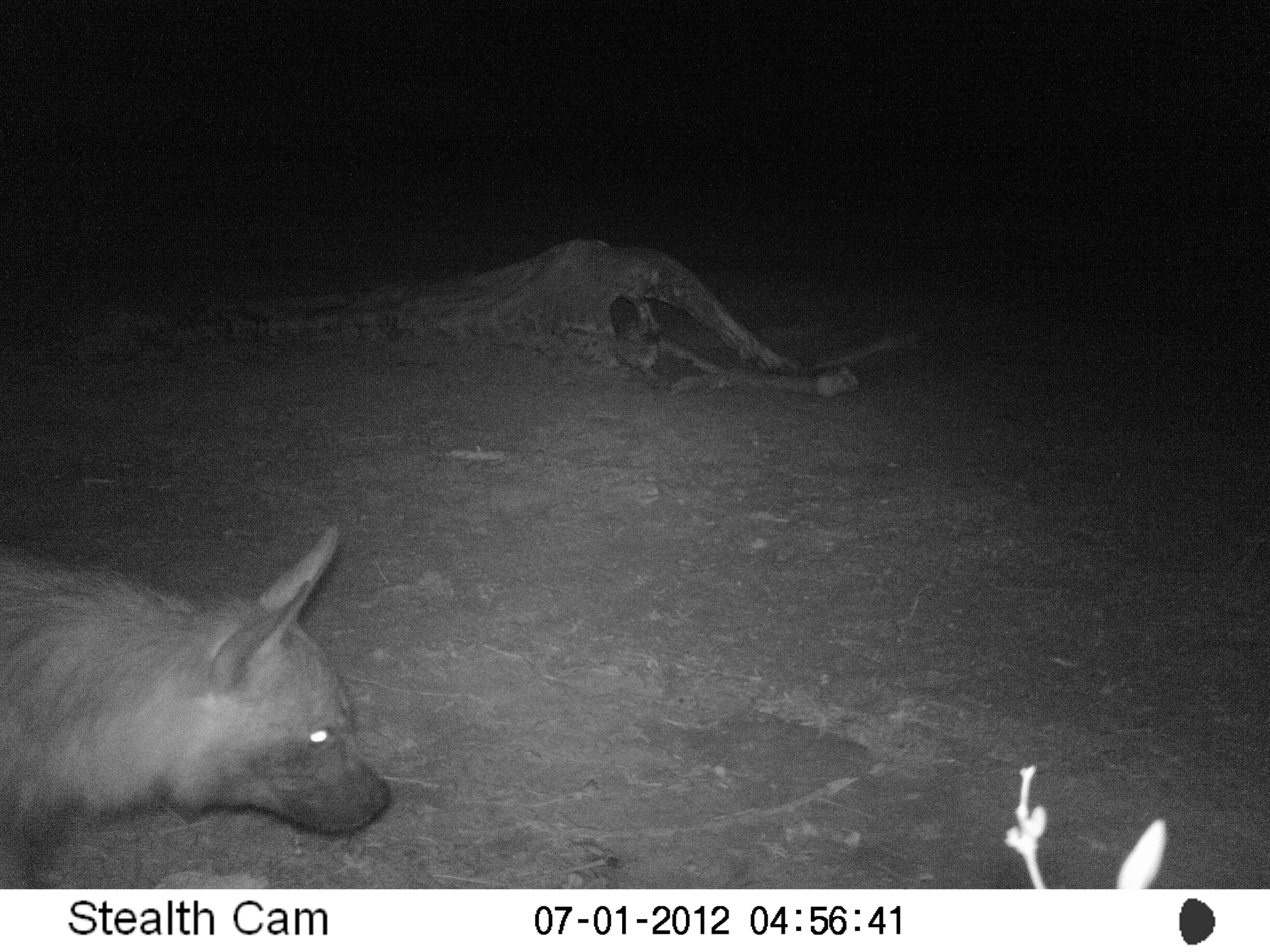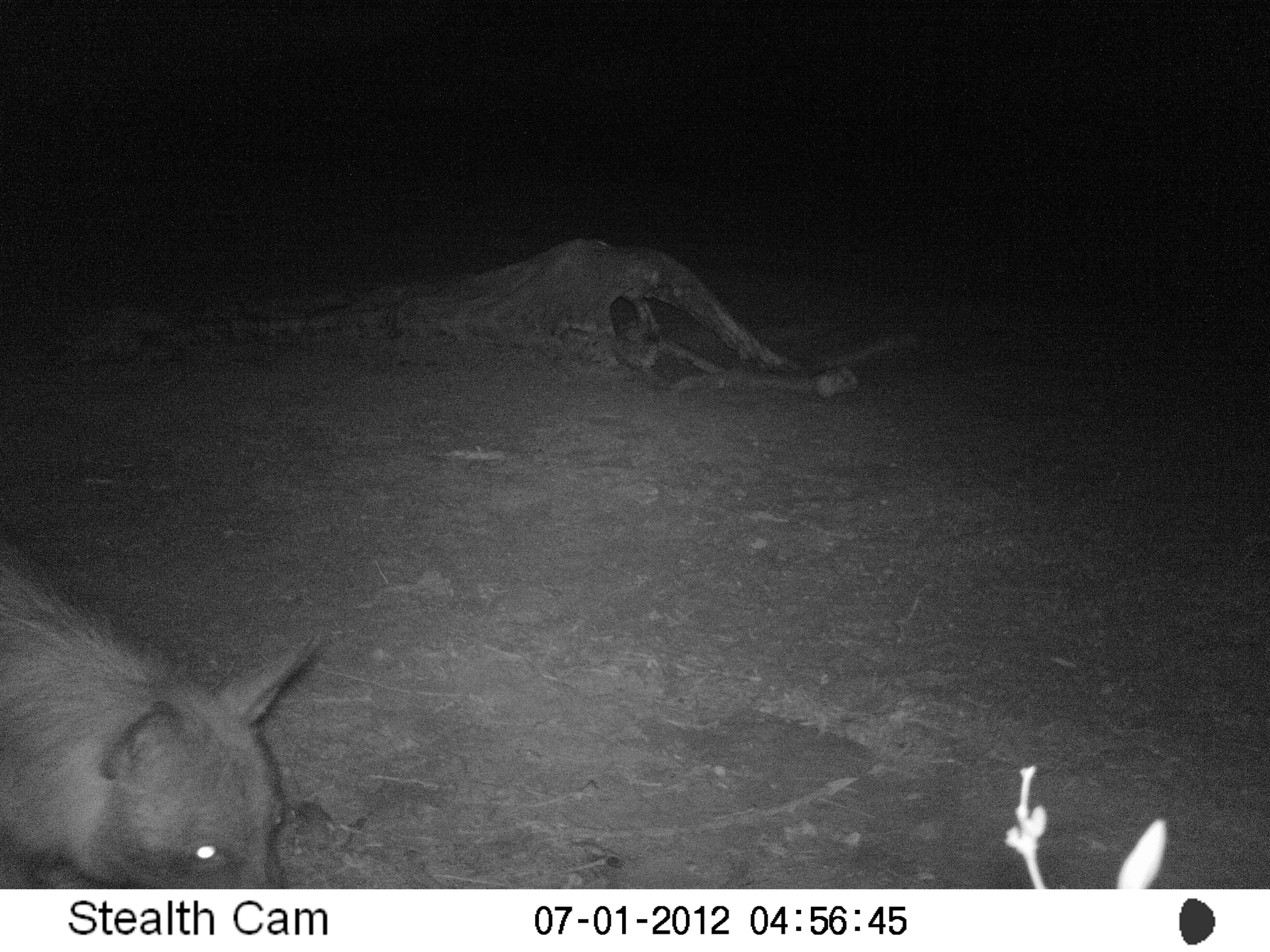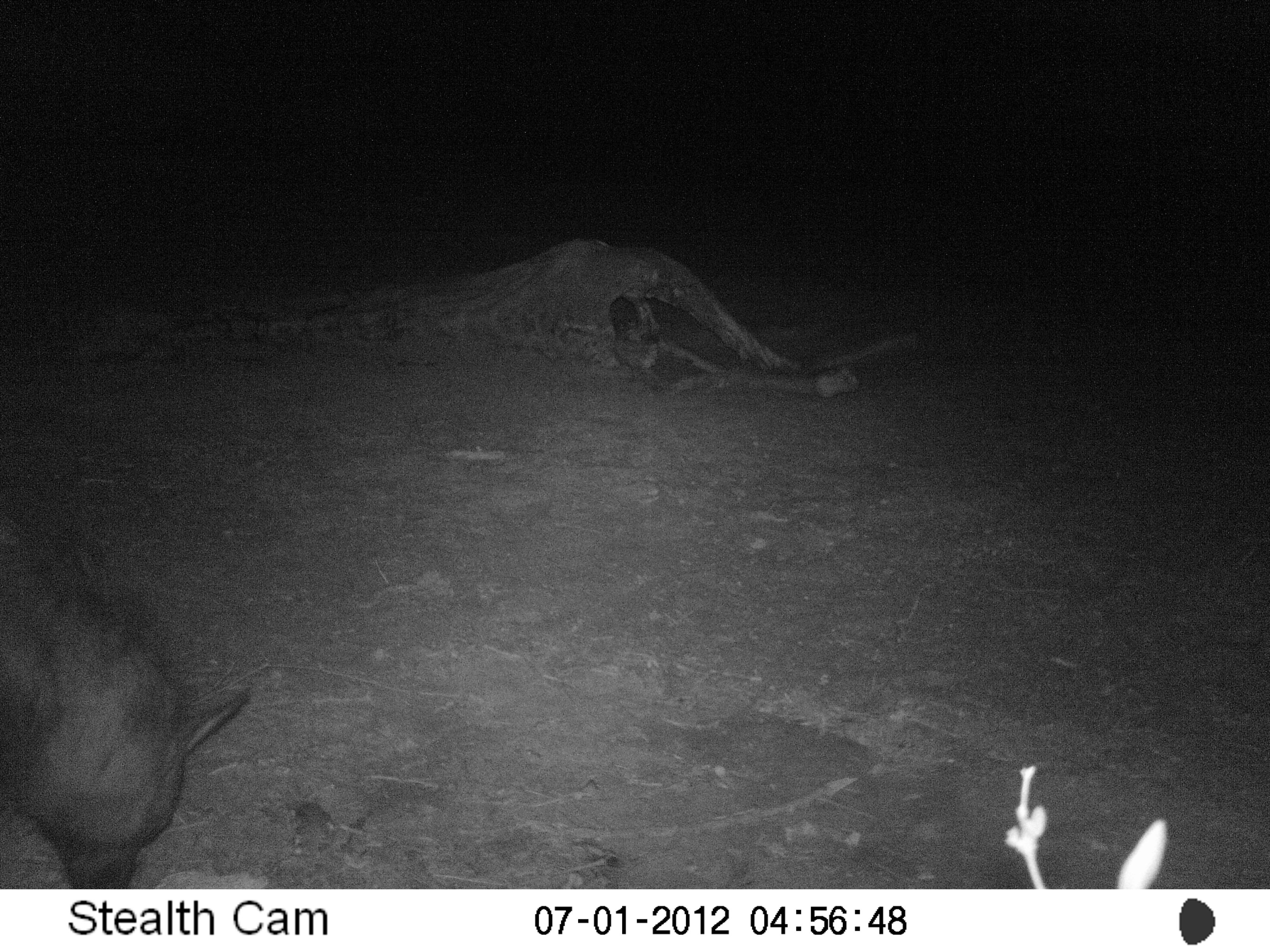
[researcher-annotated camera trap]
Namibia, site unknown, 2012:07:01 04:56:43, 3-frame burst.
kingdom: Animalia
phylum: Chordata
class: Mammalia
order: Carnivora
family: Hyaenidae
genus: Parahyaena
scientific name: Parahyaena brunnea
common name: brown hyena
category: hyaena brunnea